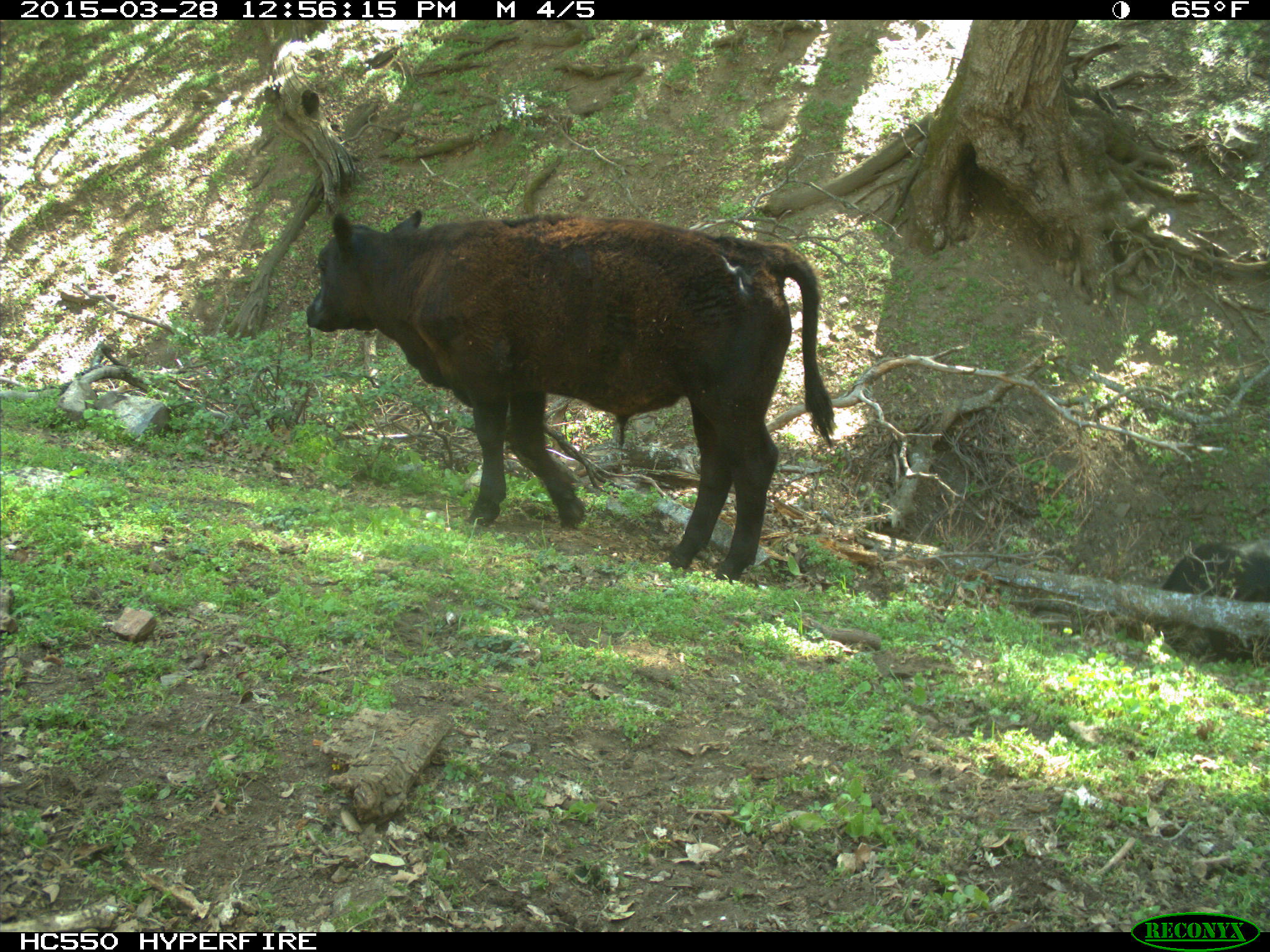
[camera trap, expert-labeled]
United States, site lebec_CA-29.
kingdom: Animalia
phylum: Chordata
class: Mammalia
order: Artiodactyla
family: Bovidae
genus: Bos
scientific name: Bos taurus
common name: domestic cow